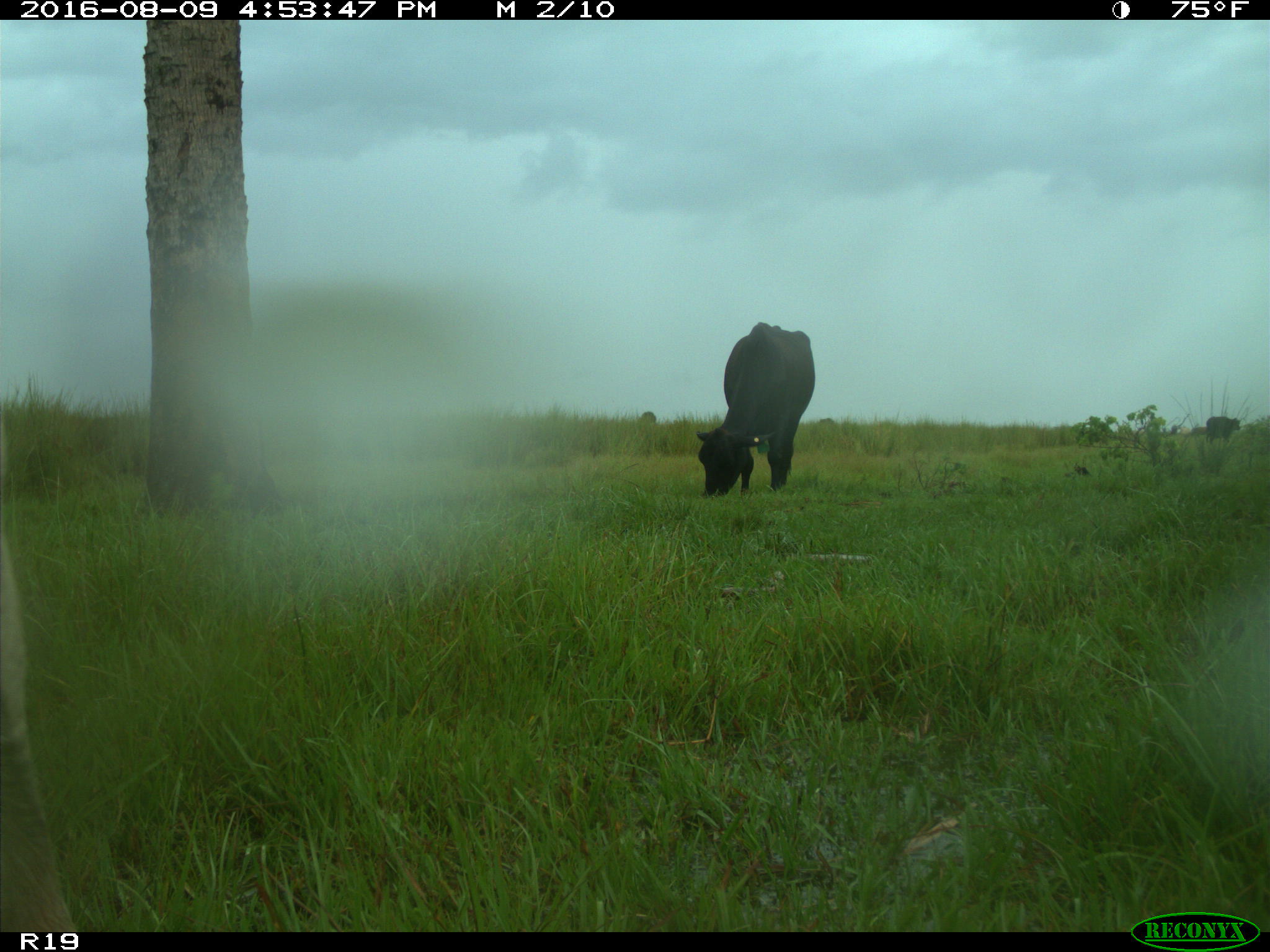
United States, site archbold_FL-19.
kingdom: Animalia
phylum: Chordata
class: Mammalia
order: Artiodactyla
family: Bovidae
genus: Bos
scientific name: Bos taurus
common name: domestic cow